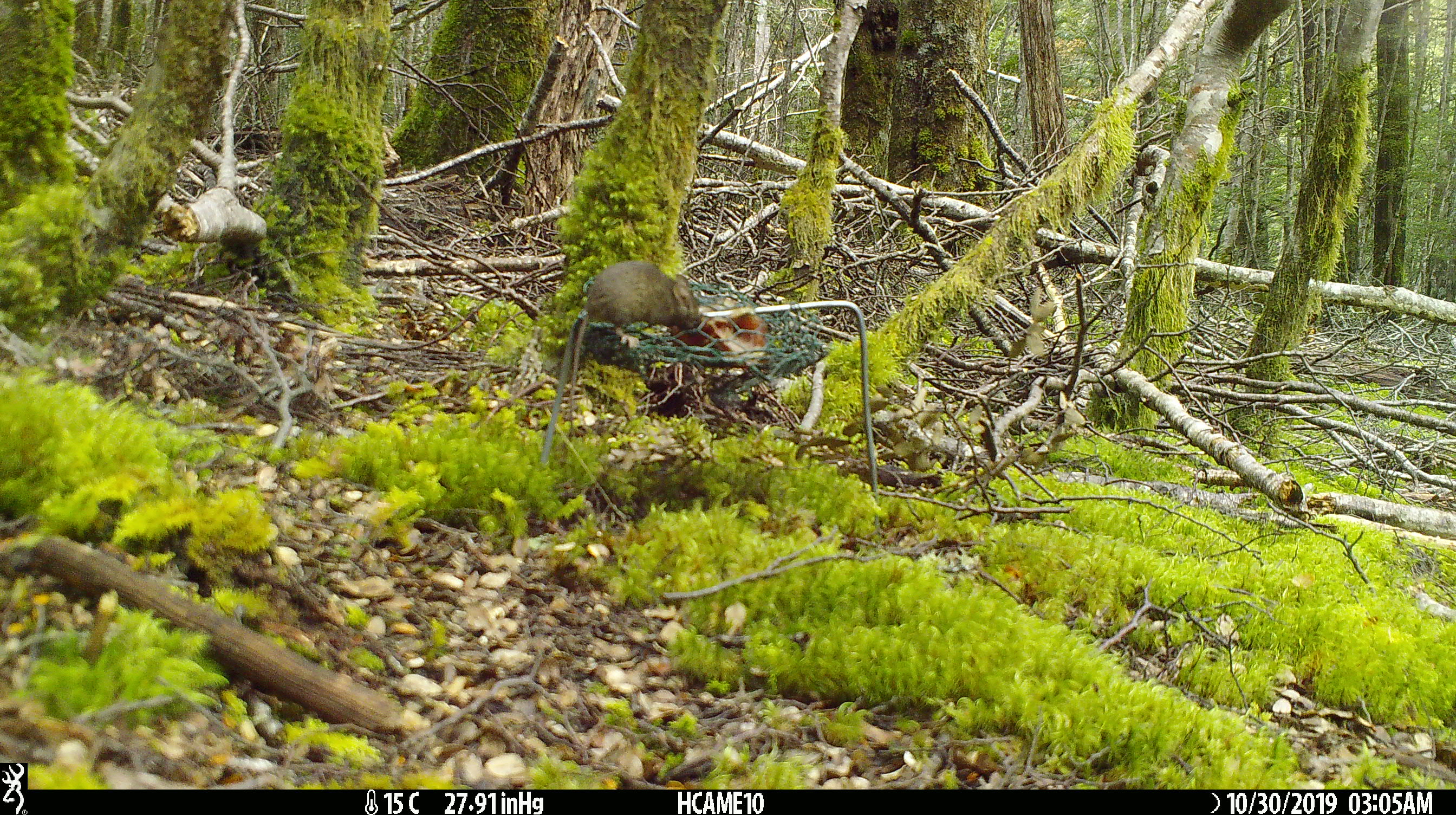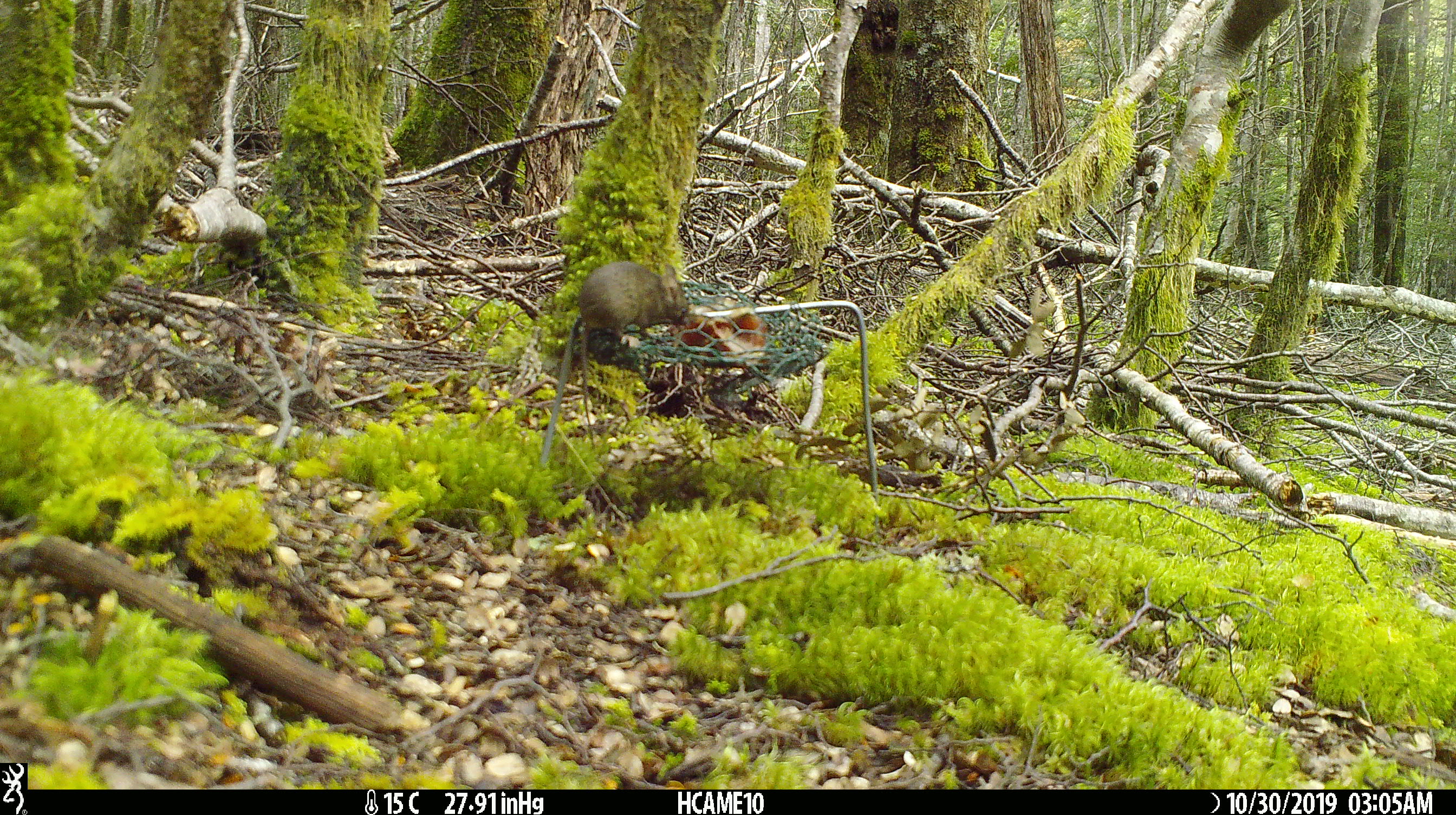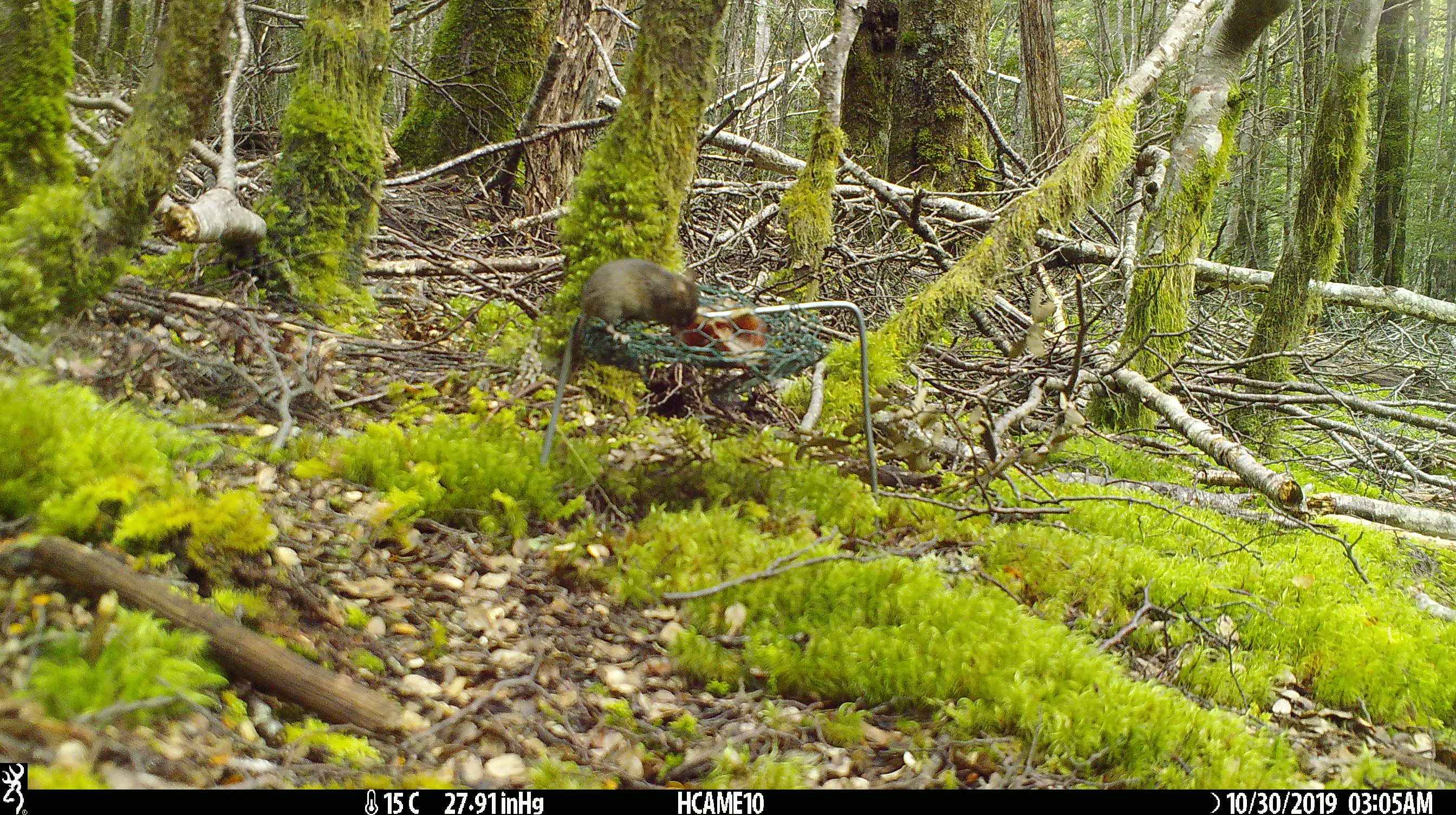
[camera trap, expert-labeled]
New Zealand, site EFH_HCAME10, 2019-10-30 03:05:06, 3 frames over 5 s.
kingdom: Animalia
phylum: Chordata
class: Mammalia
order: Rodentia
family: Muridae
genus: Mus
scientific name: Mus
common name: mouse